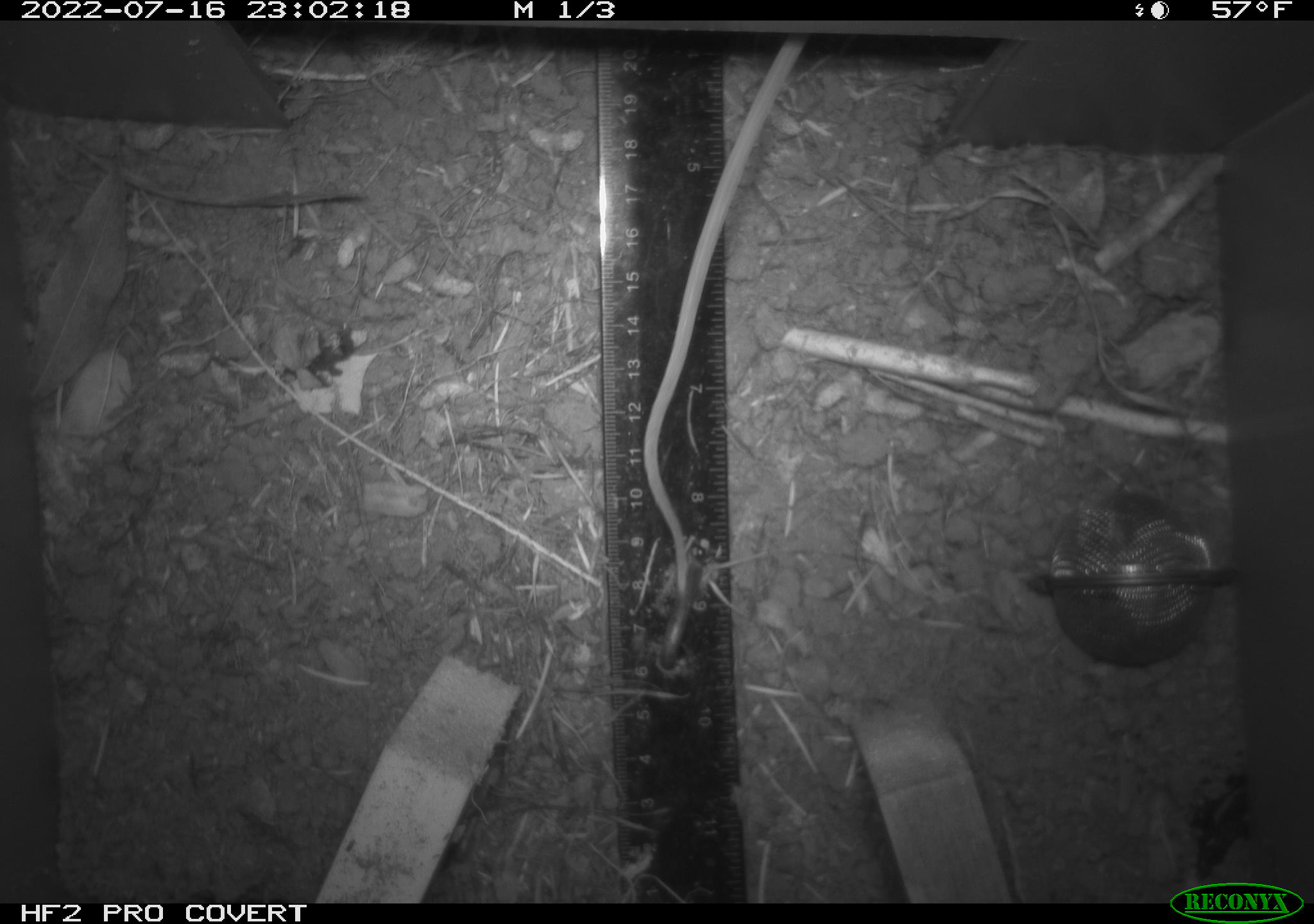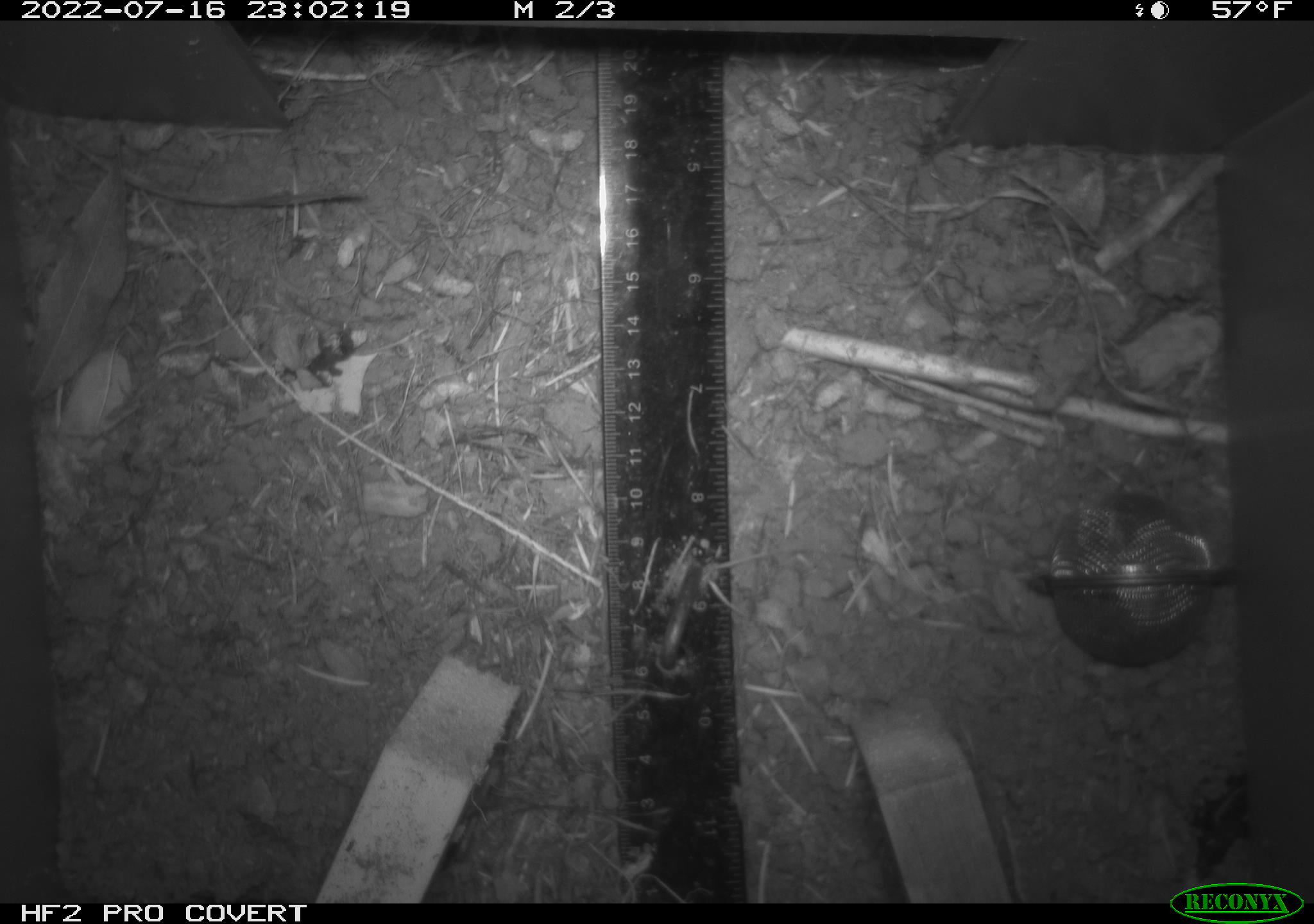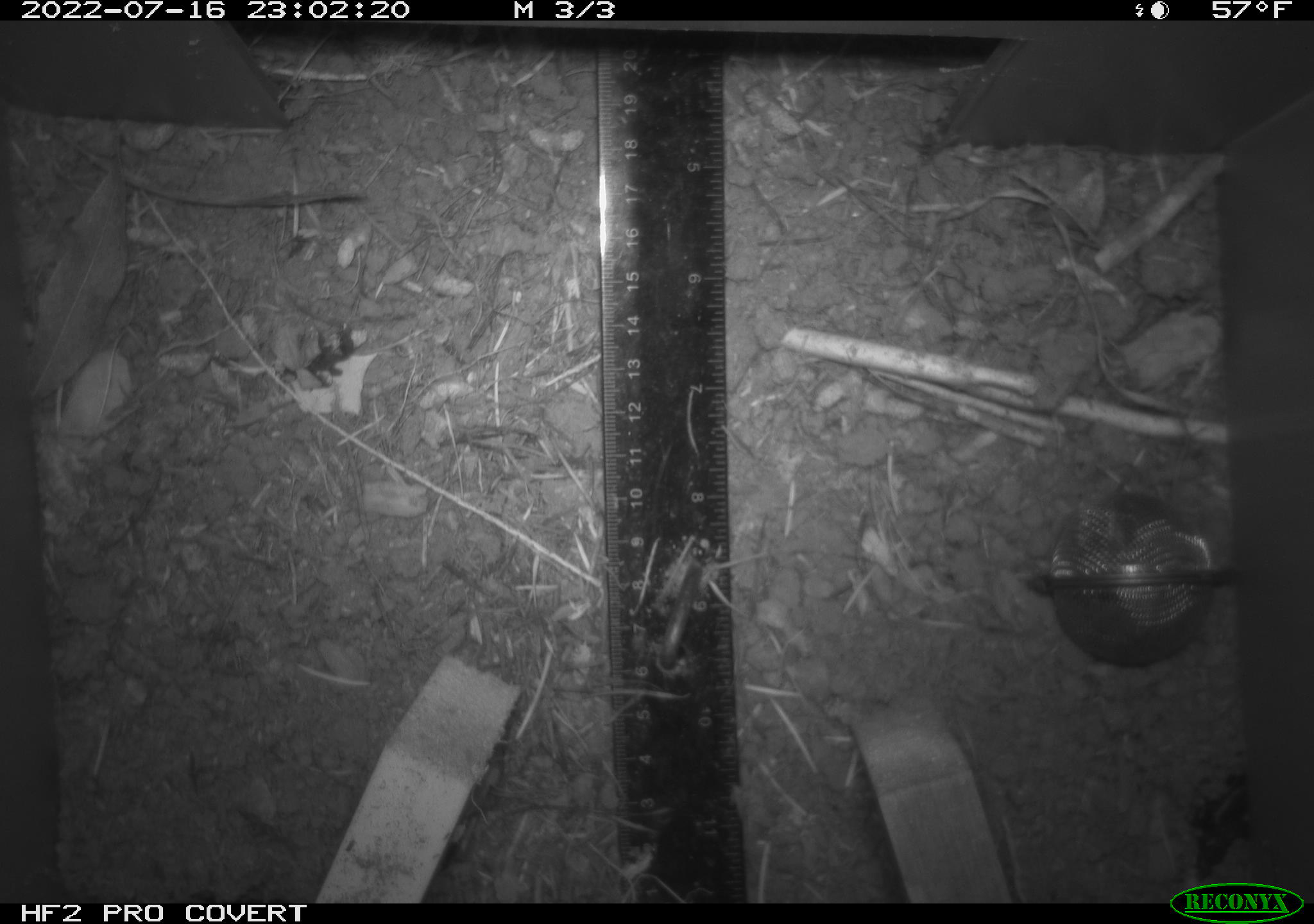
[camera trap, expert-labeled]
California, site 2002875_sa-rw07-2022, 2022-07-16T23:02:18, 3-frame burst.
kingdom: Animalia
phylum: Chordata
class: Mammalia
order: Rodentia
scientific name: Rodentia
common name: mouse species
Mouse species (Rodentia).